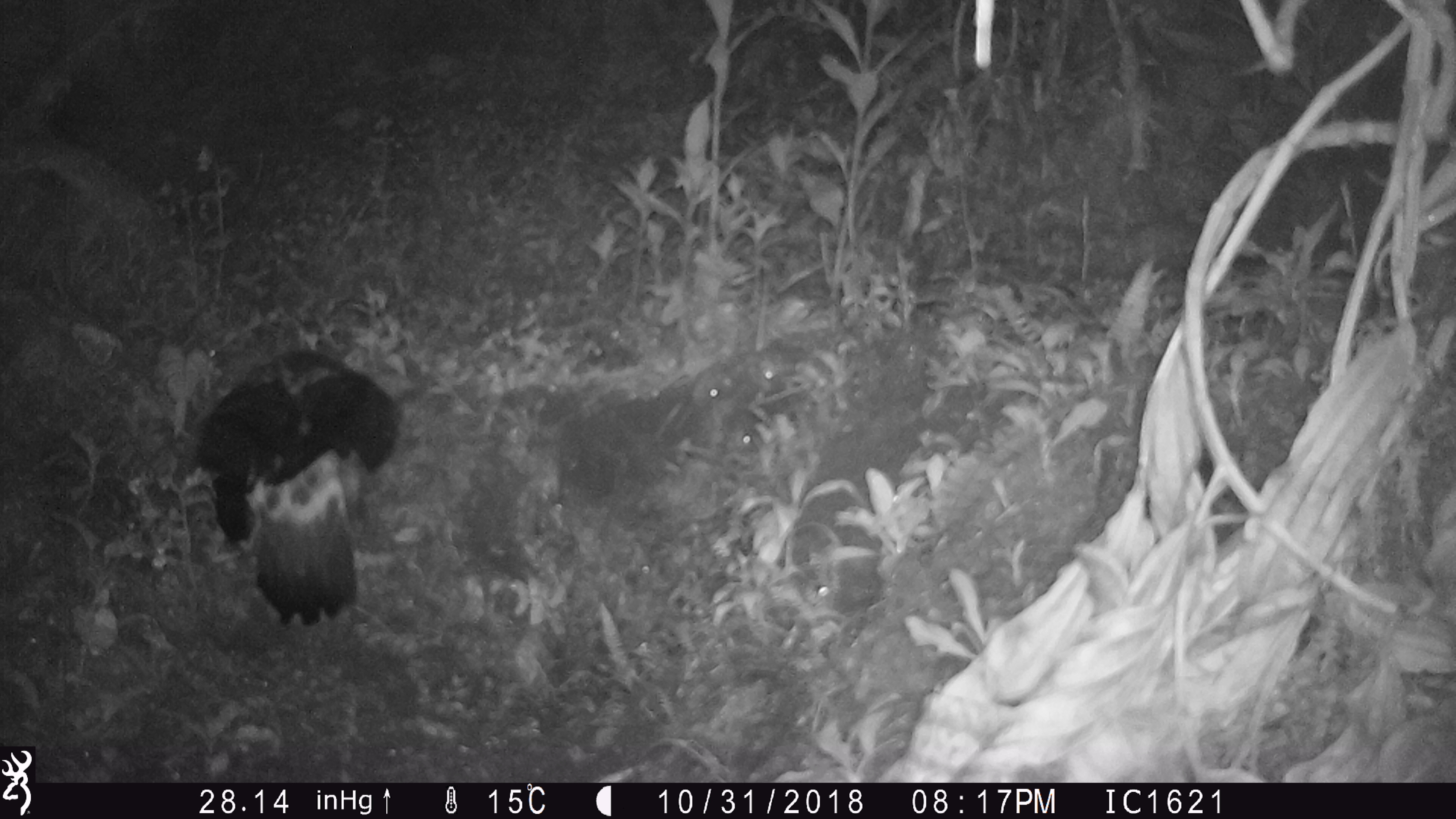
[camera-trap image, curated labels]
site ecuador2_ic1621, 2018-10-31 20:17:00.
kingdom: Animalia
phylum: Chordata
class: Aves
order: Procellariiformes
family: Procellariidae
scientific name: Procellariidae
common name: petrel chick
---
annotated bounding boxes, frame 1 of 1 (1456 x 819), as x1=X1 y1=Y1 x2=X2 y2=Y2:
petrel chick: x1=185 y1=349 x2=397 y2=629